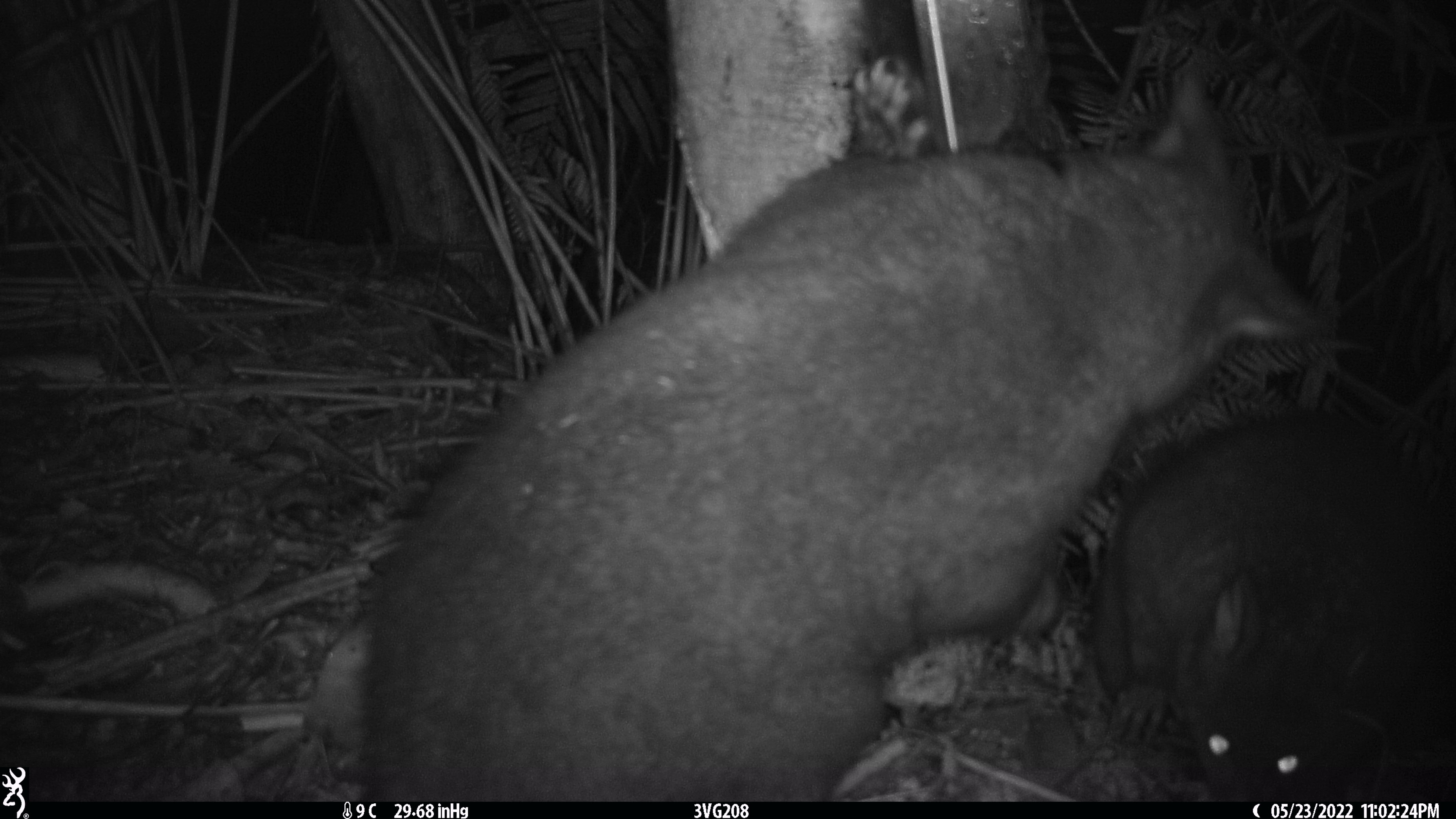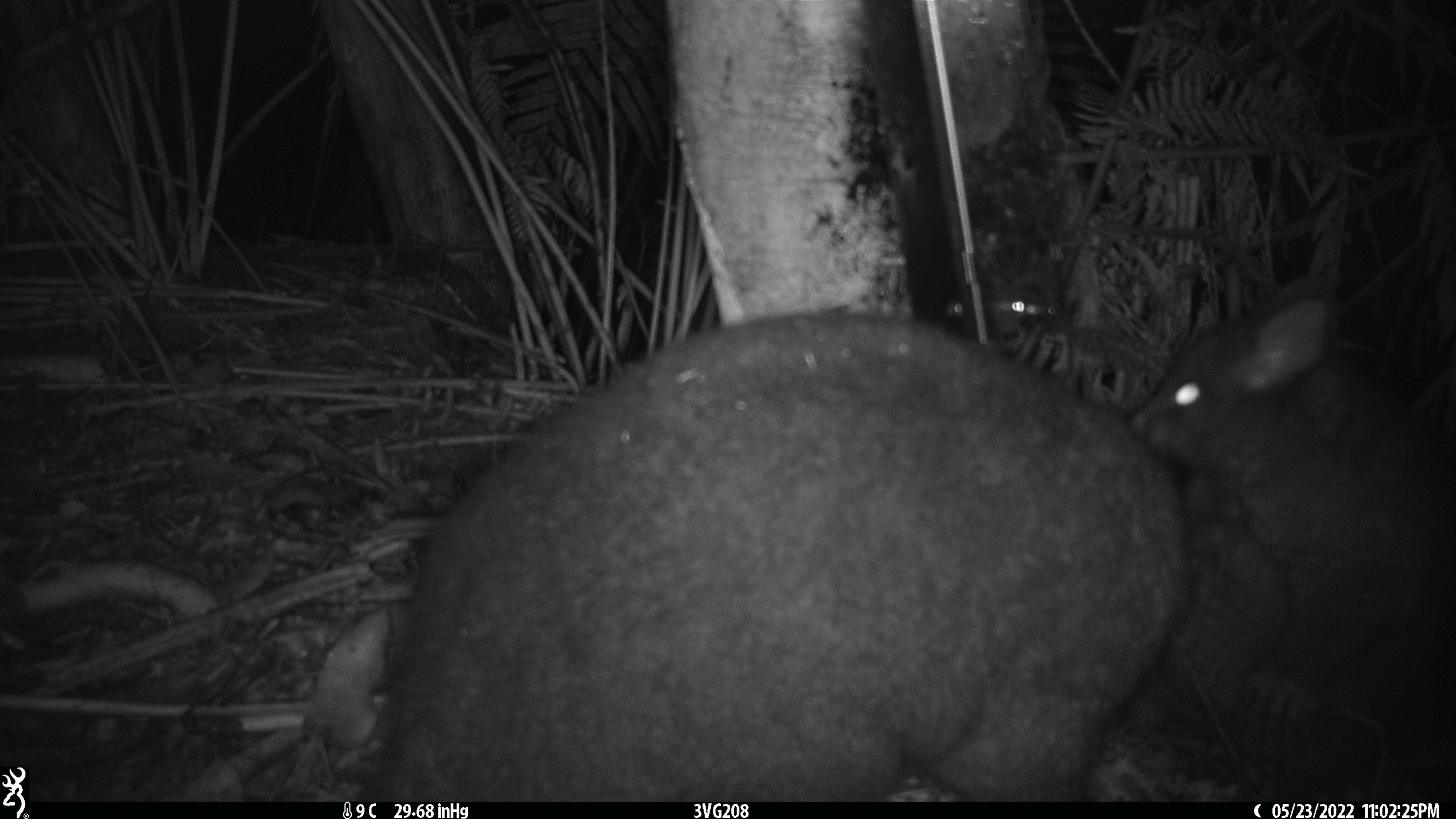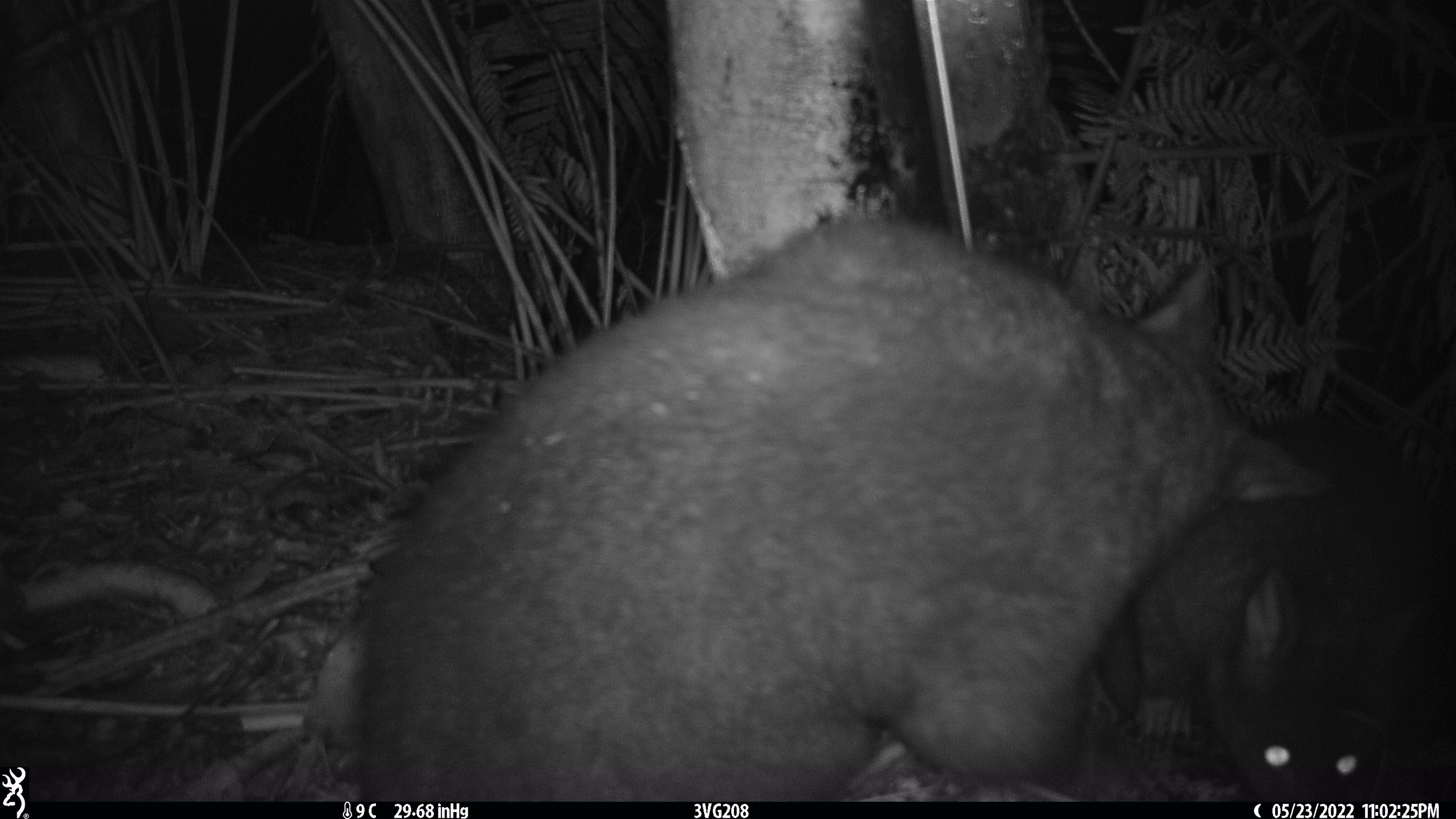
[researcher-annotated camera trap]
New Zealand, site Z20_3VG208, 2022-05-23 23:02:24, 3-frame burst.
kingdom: Animalia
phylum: Chordata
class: Mammalia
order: Diprotodontia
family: Phalangeridae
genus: Trichosurus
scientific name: Trichosurus vulpecula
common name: common brushtail possum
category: possum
Possum (common brushtail possum) (Trichosurus vulpecula).